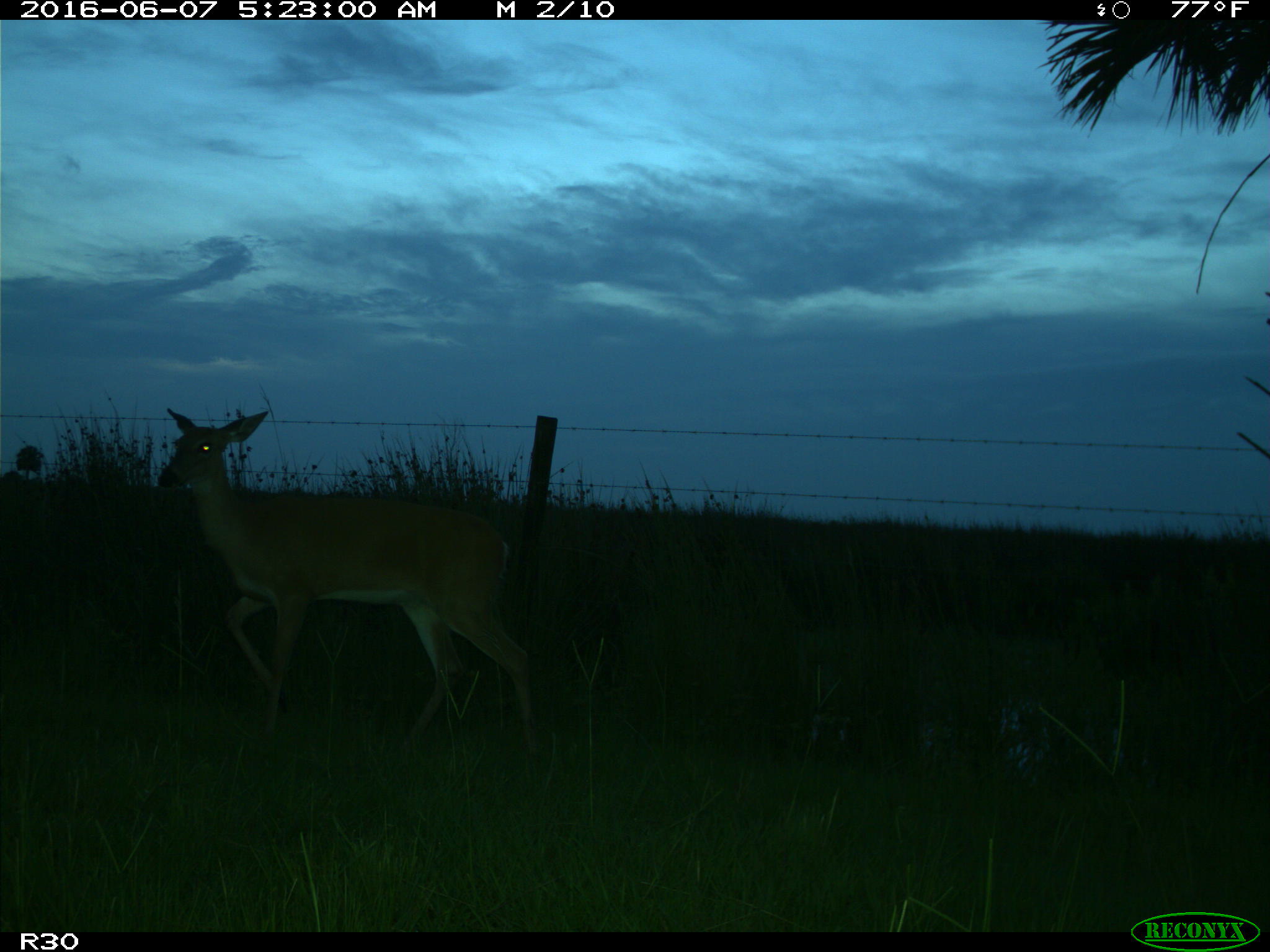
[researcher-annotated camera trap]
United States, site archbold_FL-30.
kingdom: Animalia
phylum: Chordata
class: Mammalia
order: Artiodactyla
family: Cervidae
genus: Odocoileus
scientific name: Odocoileus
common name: deer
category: unidentified deer